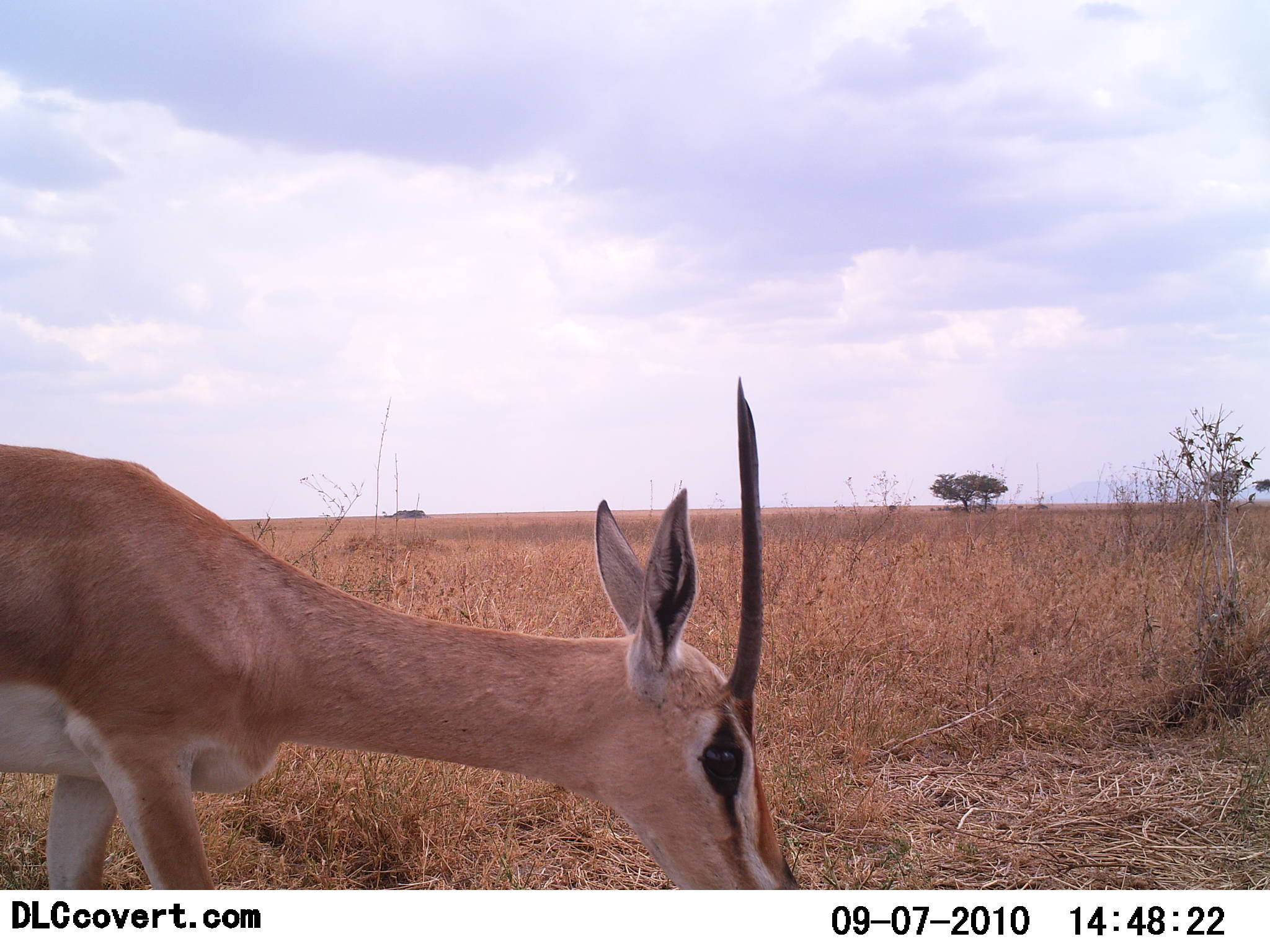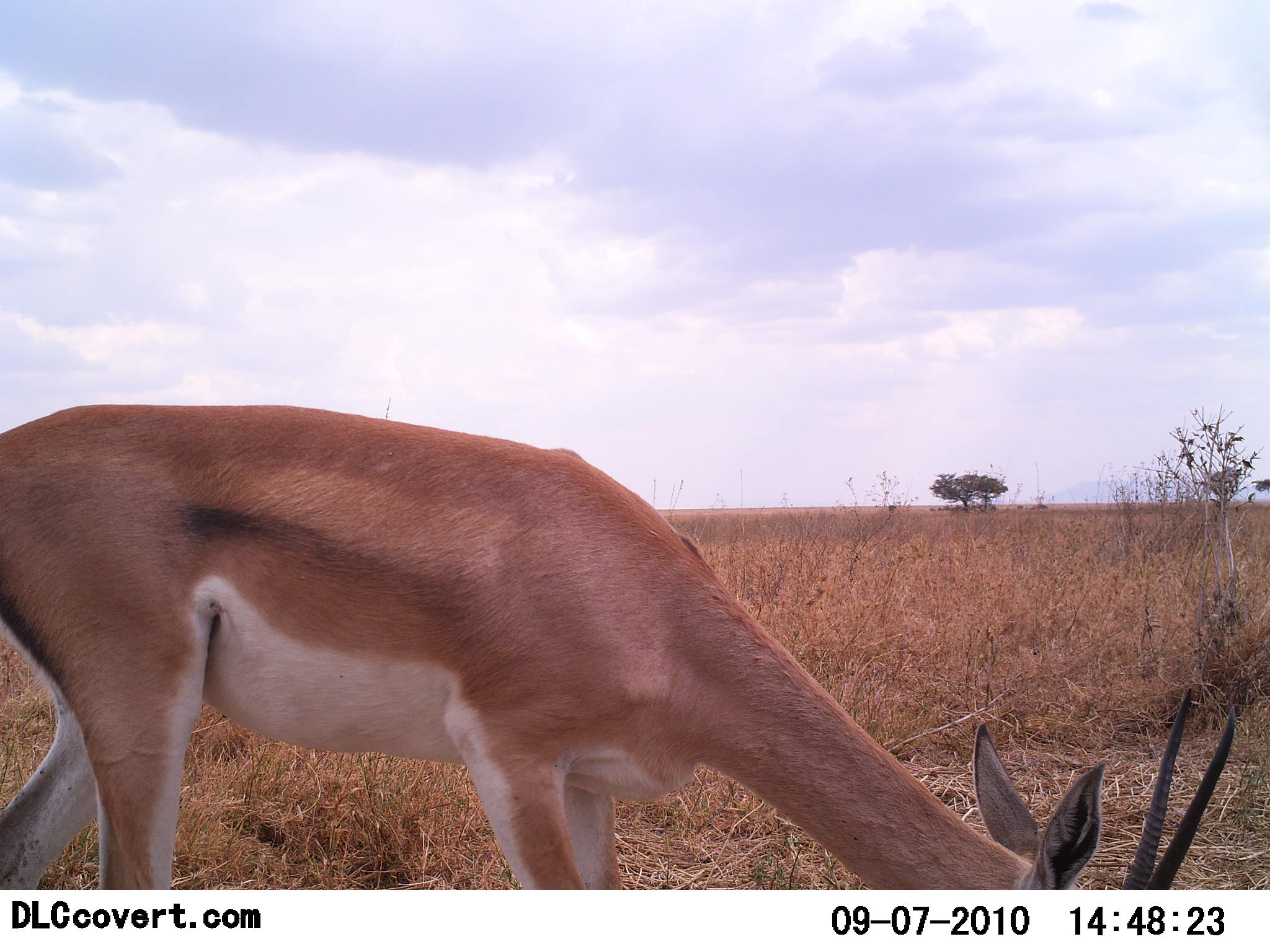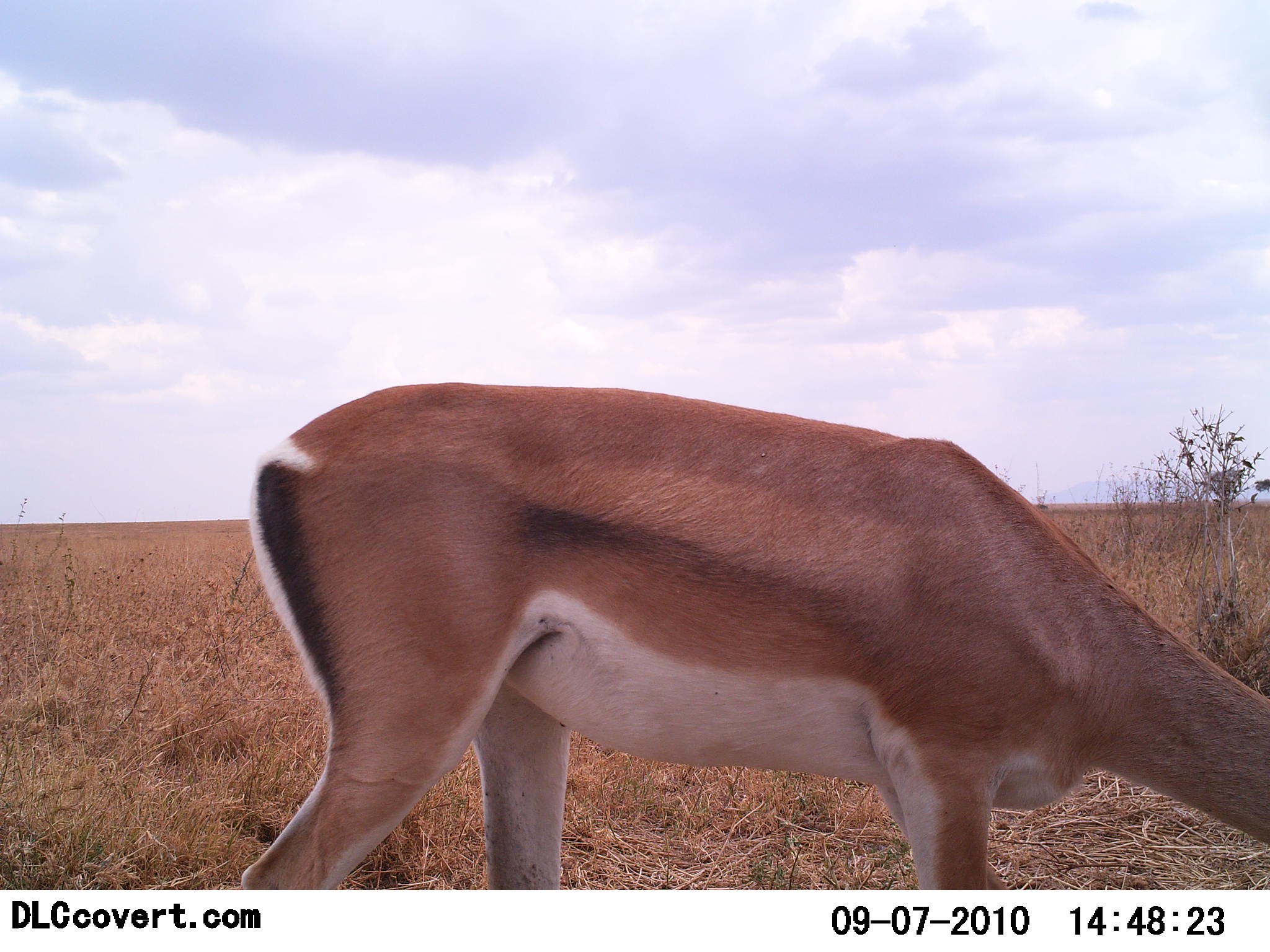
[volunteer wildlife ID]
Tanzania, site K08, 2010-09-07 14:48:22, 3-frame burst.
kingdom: Animalia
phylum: Chordata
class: Mammalia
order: Artiodactyla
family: Bovidae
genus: Nanger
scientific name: Nanger granti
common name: grant's gazelle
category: gazellegrants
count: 1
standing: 6%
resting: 0%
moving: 28%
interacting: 0%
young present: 0%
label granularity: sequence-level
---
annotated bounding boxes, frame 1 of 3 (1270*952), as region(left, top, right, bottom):
animal: region(0, 376, 797, 889)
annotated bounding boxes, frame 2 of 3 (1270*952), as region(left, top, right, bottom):
animal: region(0, 403, 1235, 889)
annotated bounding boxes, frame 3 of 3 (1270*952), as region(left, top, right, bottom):
animal: region(238, 383, 1270, 891)